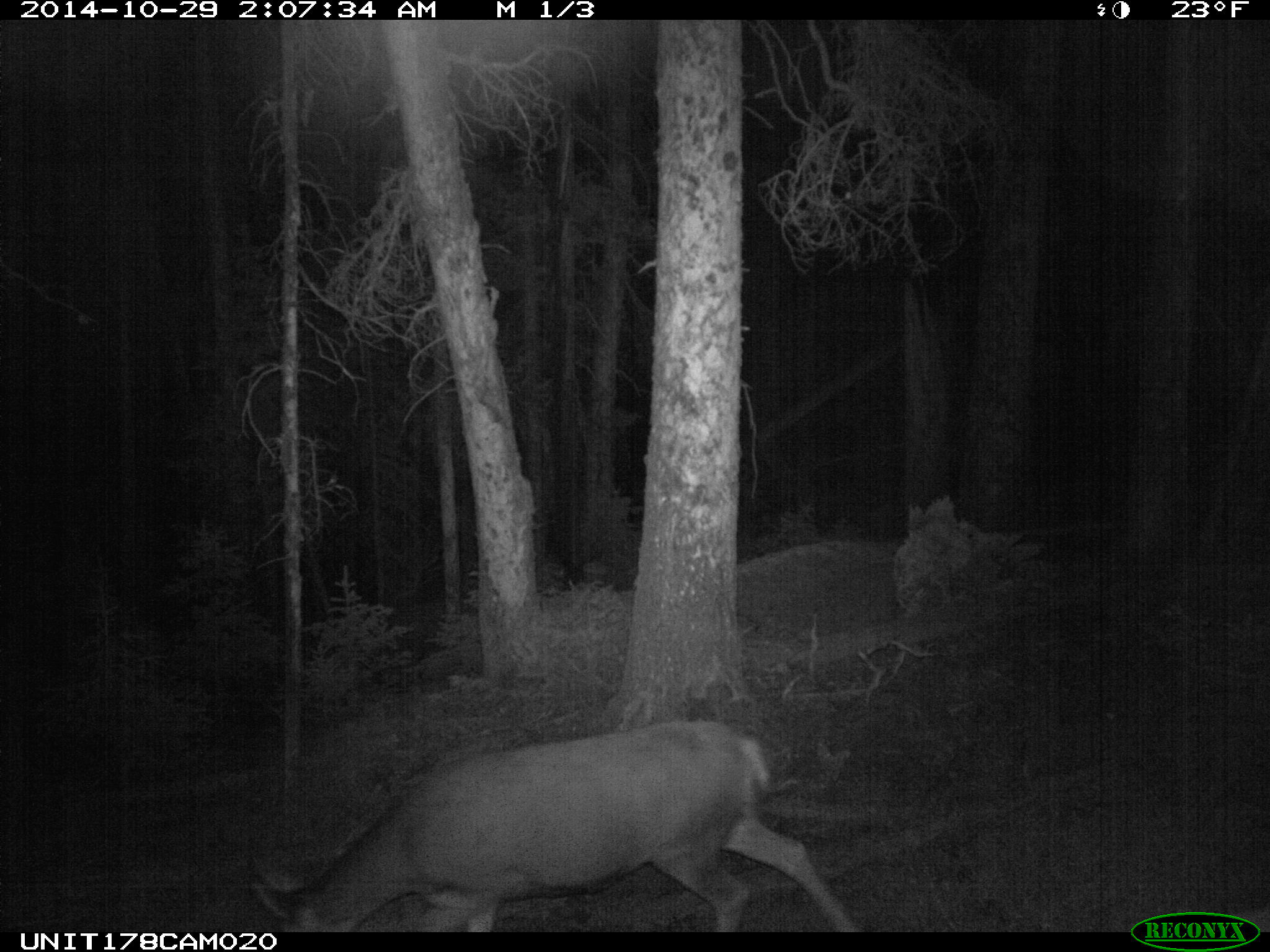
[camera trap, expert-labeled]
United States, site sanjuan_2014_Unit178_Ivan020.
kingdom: Animalia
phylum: Chordata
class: Mammalia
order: Artiodactyla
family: Cervidae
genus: Odocoileus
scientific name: Odocoileus hemionus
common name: mule deer